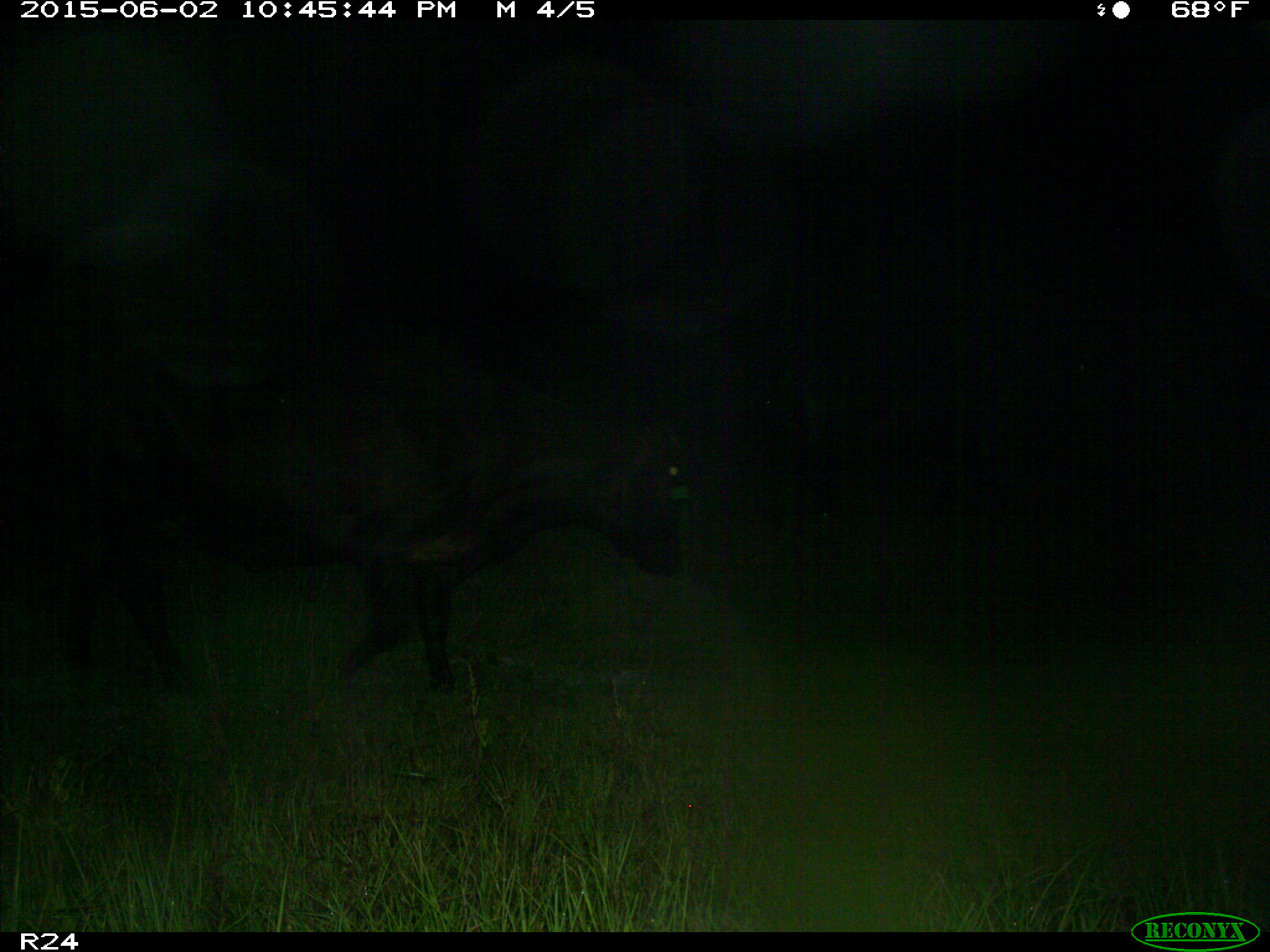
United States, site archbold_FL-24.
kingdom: Animalia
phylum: Chordata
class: Mammalia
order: Artiodactyla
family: Bovidae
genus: Bos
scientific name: Bos taurus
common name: domestic cow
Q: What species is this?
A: Bos taurus (domestic cow).